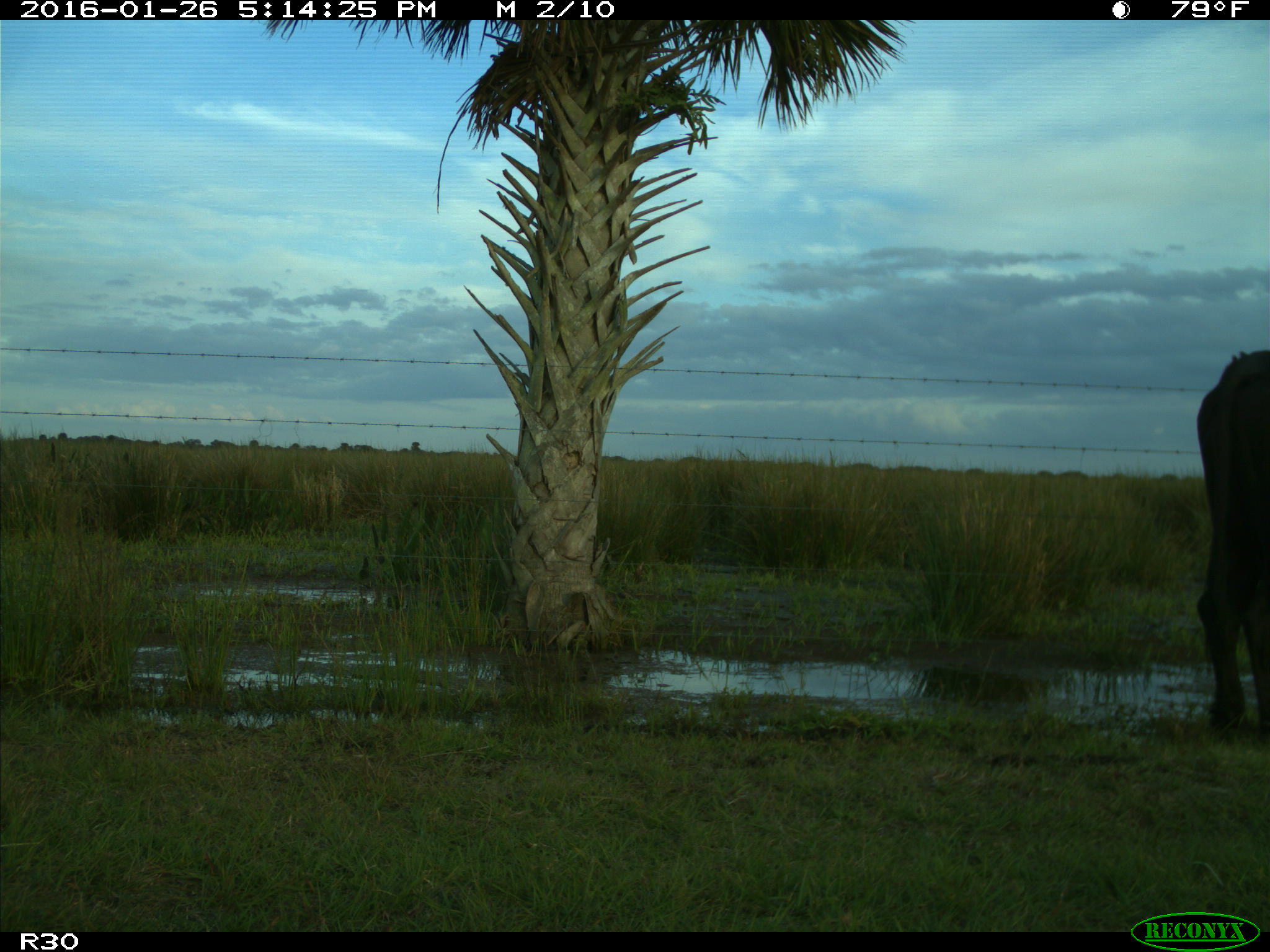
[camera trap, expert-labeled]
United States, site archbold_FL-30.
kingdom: Animalia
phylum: Chordata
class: Mammalia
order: Artiodactyla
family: Bovidae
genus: Bos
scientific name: Bos taurus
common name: domestic cow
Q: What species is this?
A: Bos taurus (domestic cow).